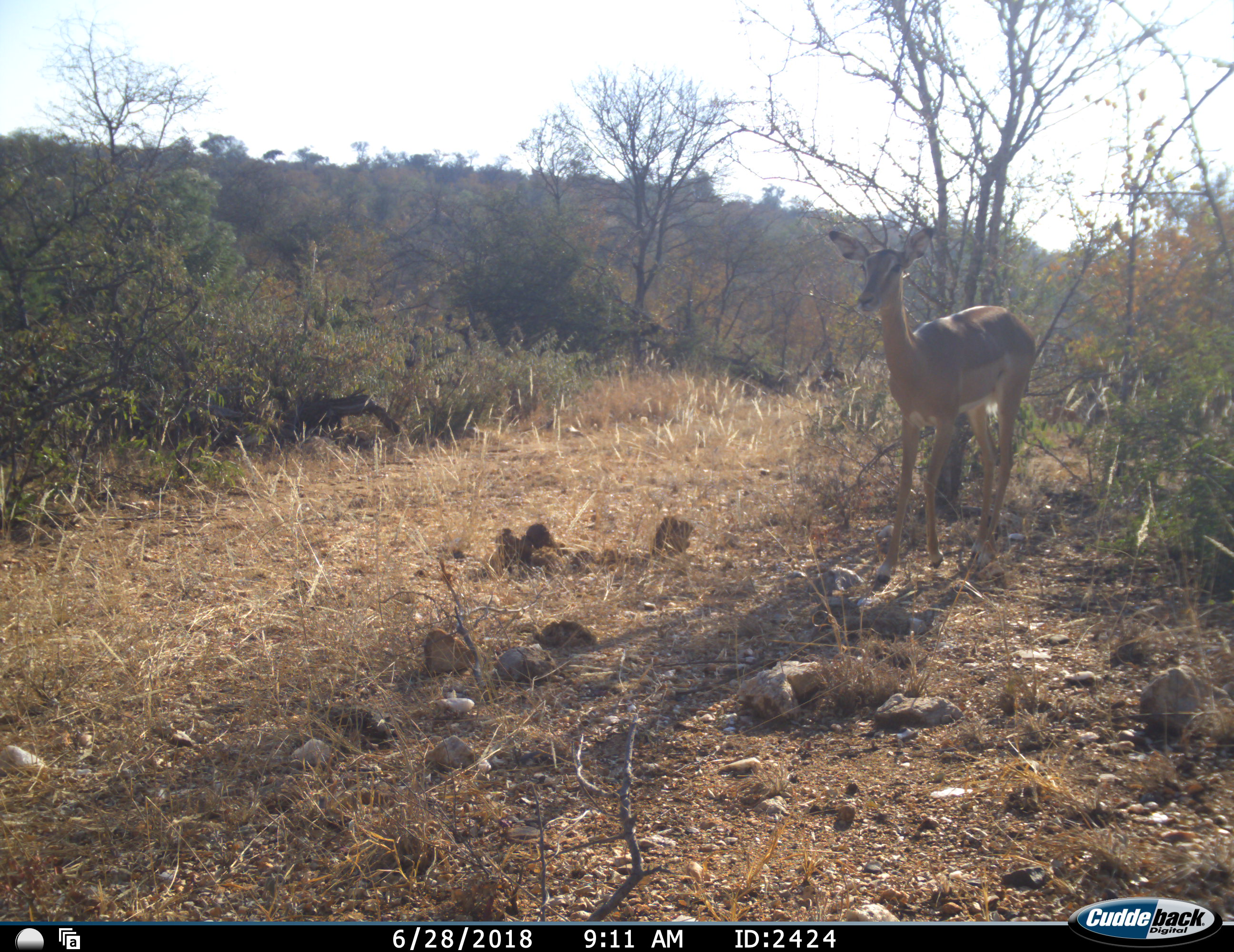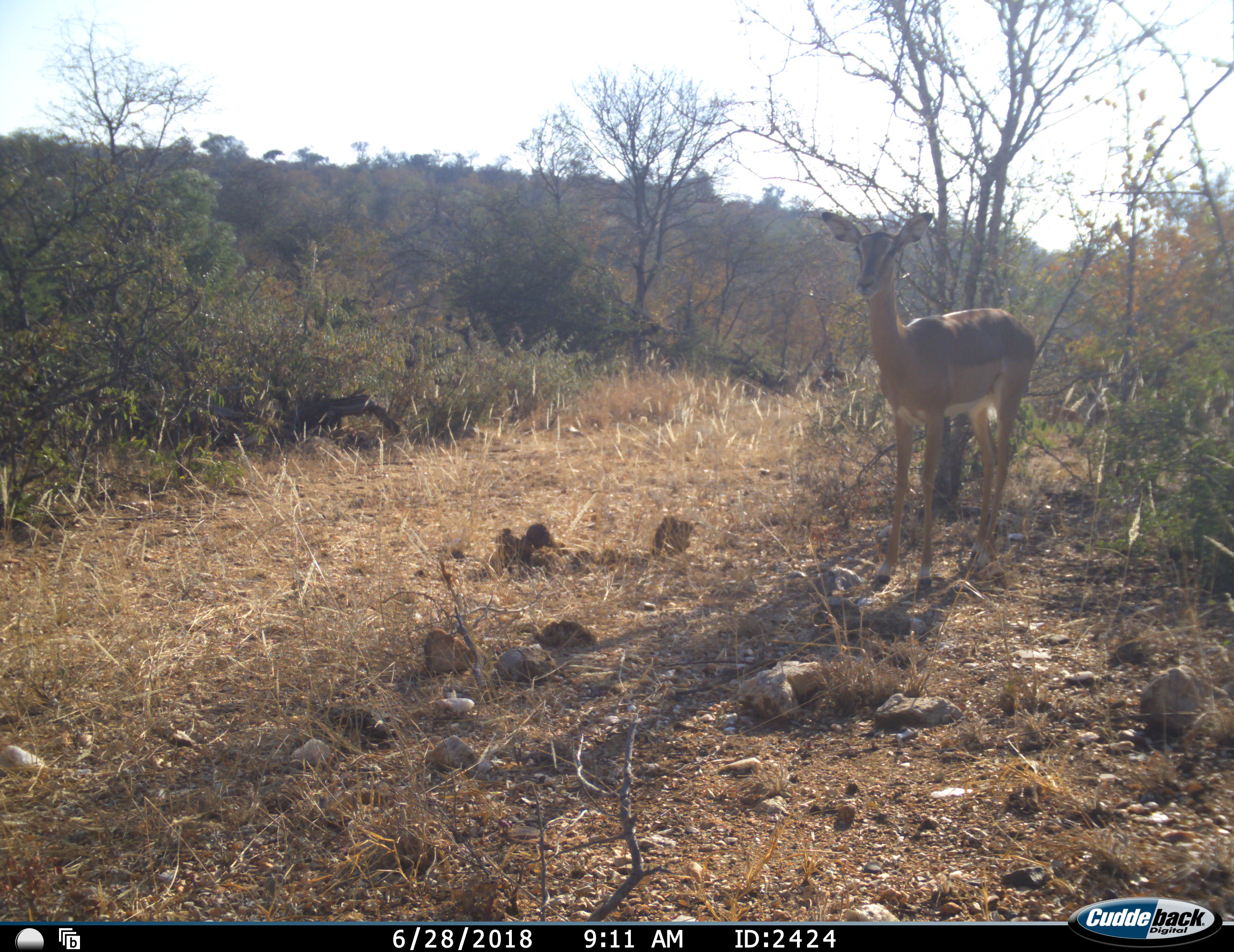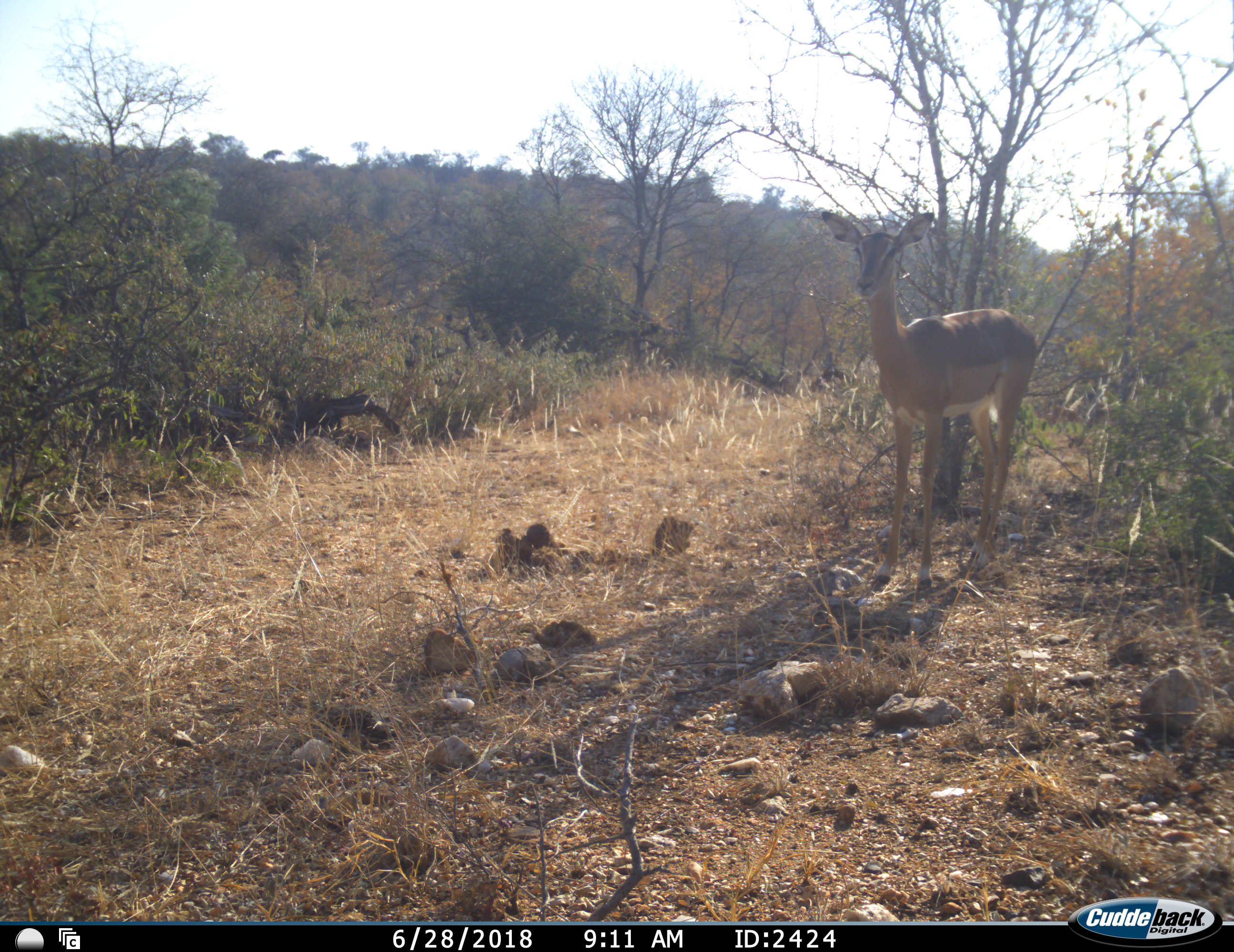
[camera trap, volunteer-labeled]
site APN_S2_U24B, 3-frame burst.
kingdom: Animalia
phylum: Chordata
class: Mammalia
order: Artiodactyla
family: Bovidae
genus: Aepyceros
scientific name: Aepyceros melampus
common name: impala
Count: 1.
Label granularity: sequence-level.